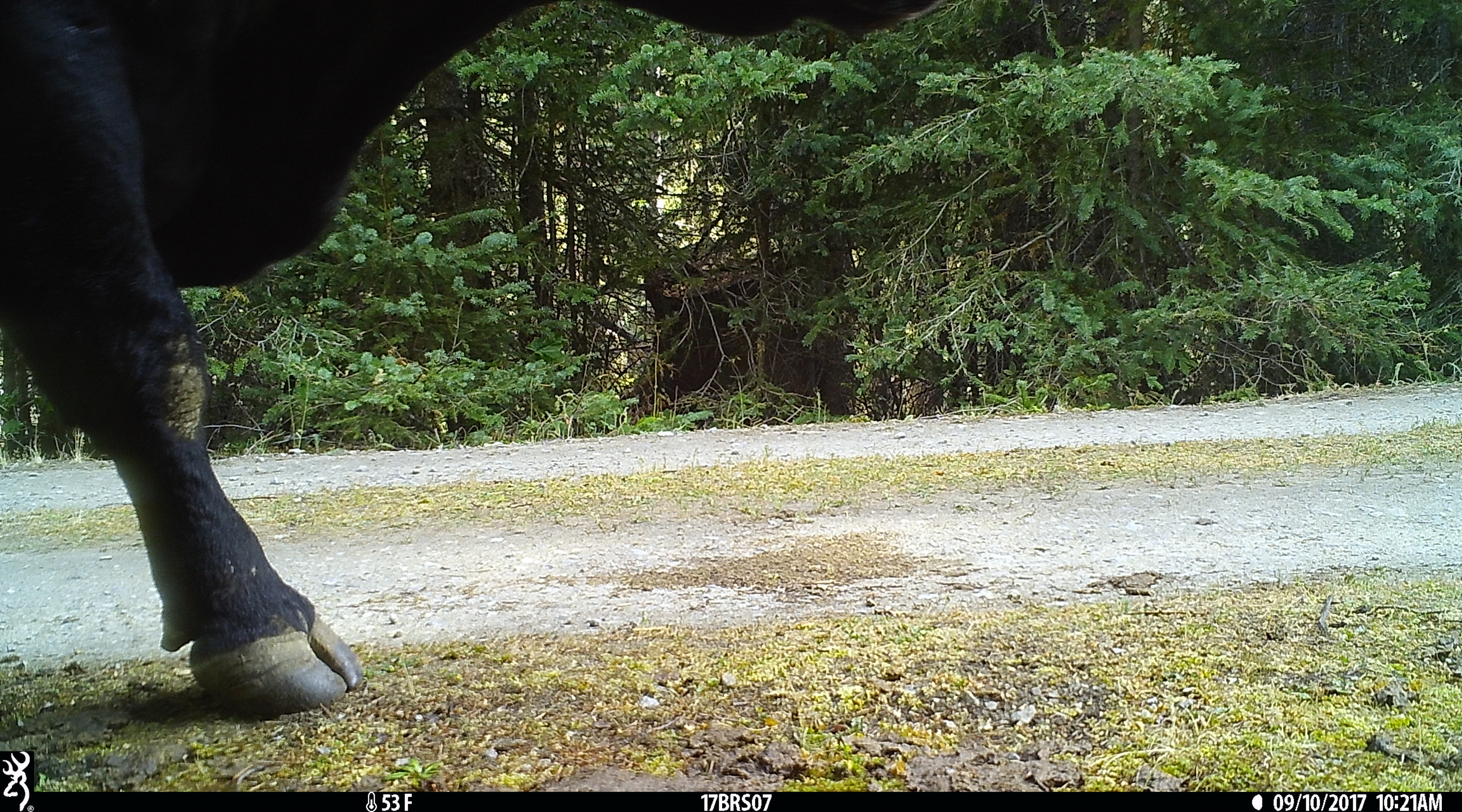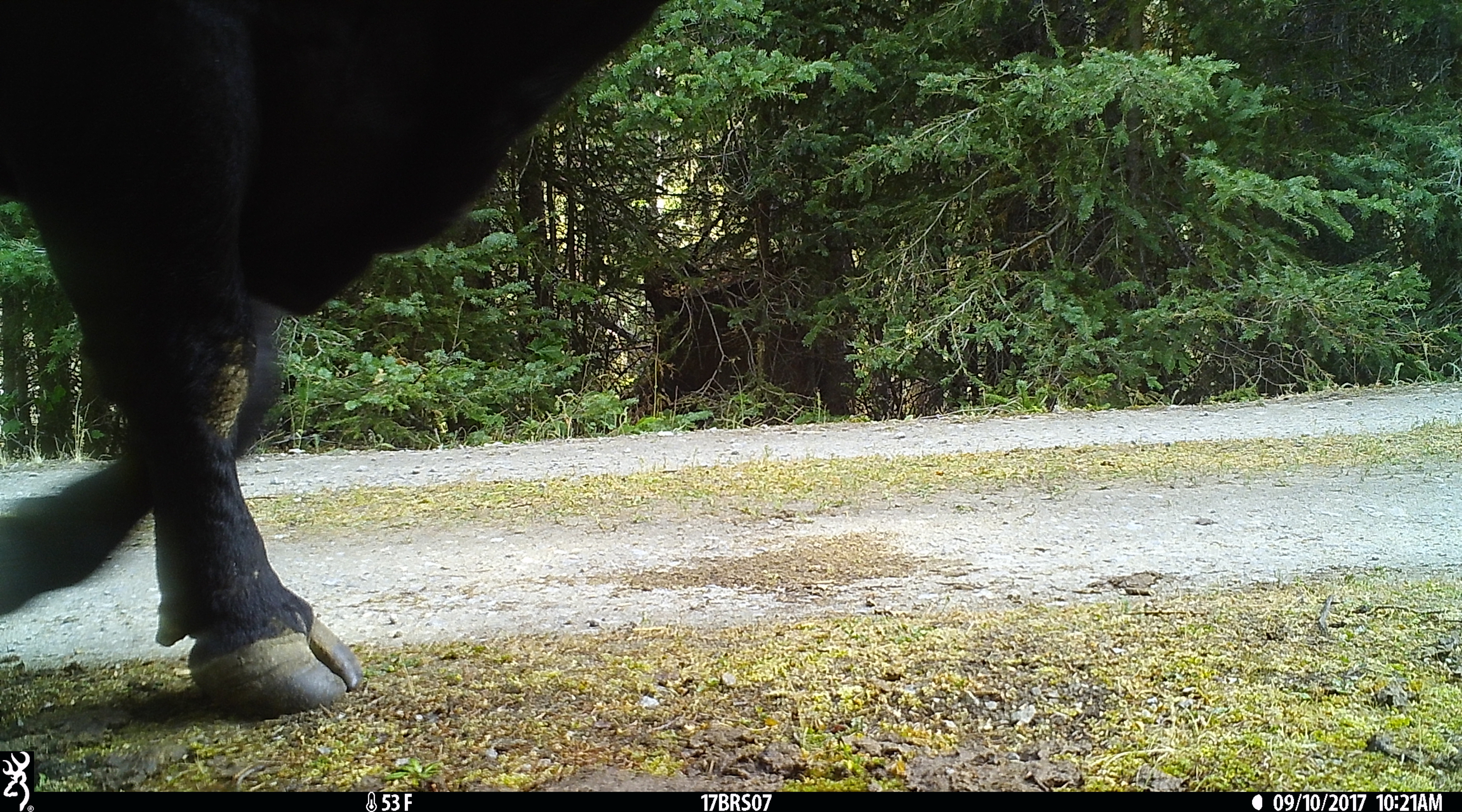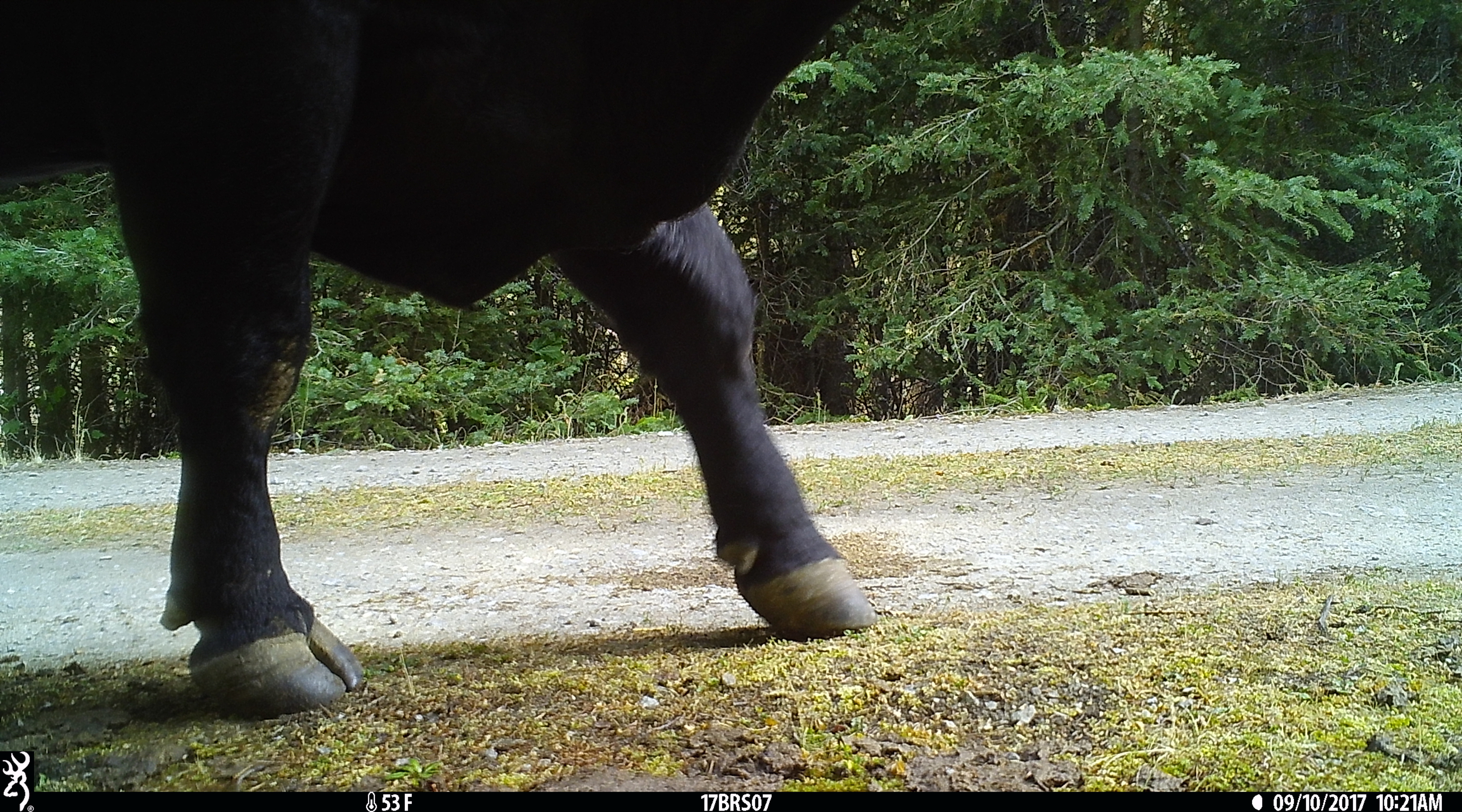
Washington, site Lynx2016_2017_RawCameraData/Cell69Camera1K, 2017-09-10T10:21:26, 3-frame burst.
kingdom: Animalia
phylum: Chordata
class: Mammalia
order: Artiodactyla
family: Bovidae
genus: Bos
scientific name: Bos taurus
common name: domestic cattle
Domestic cattle (Bos taurus). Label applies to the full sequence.